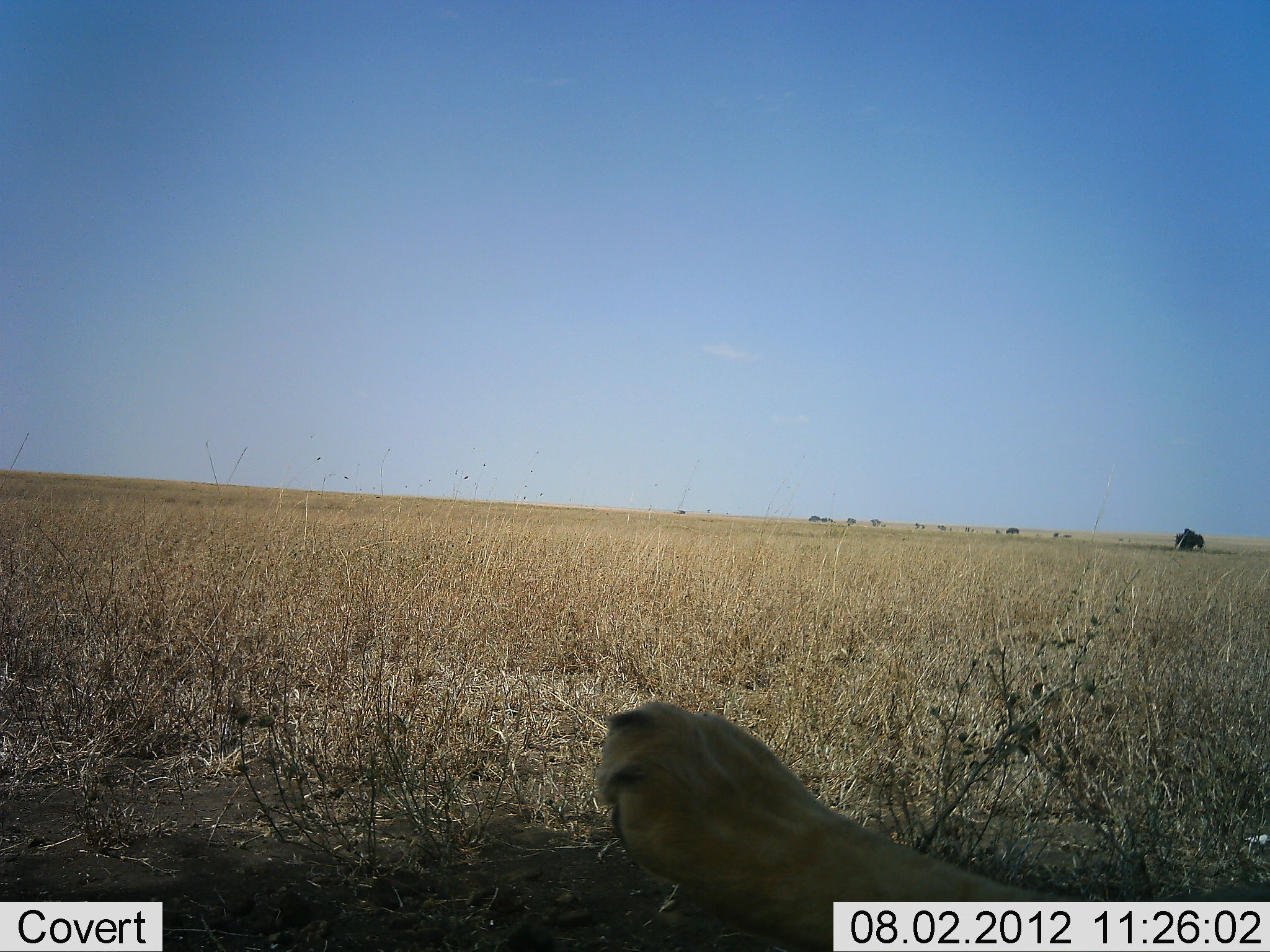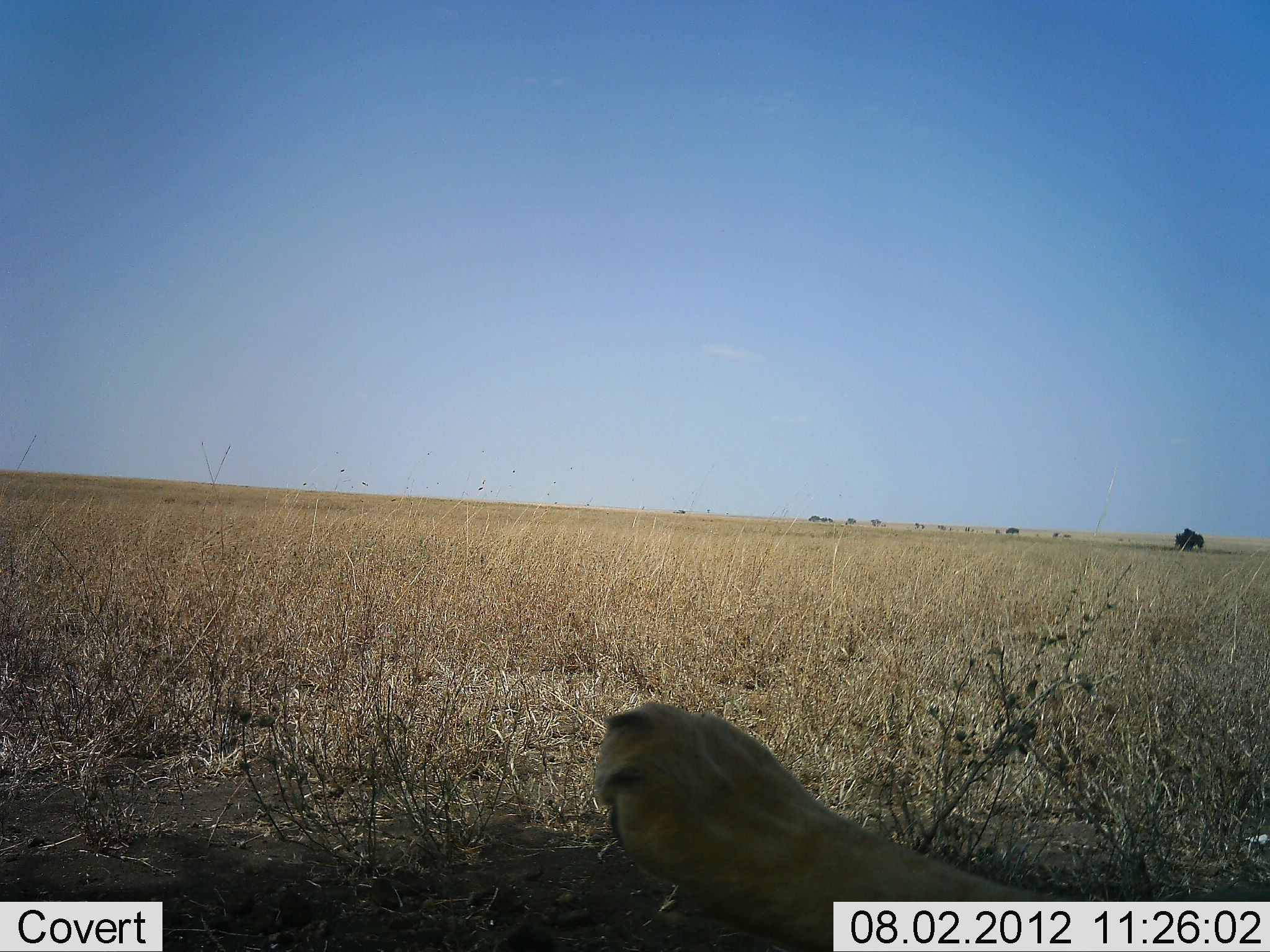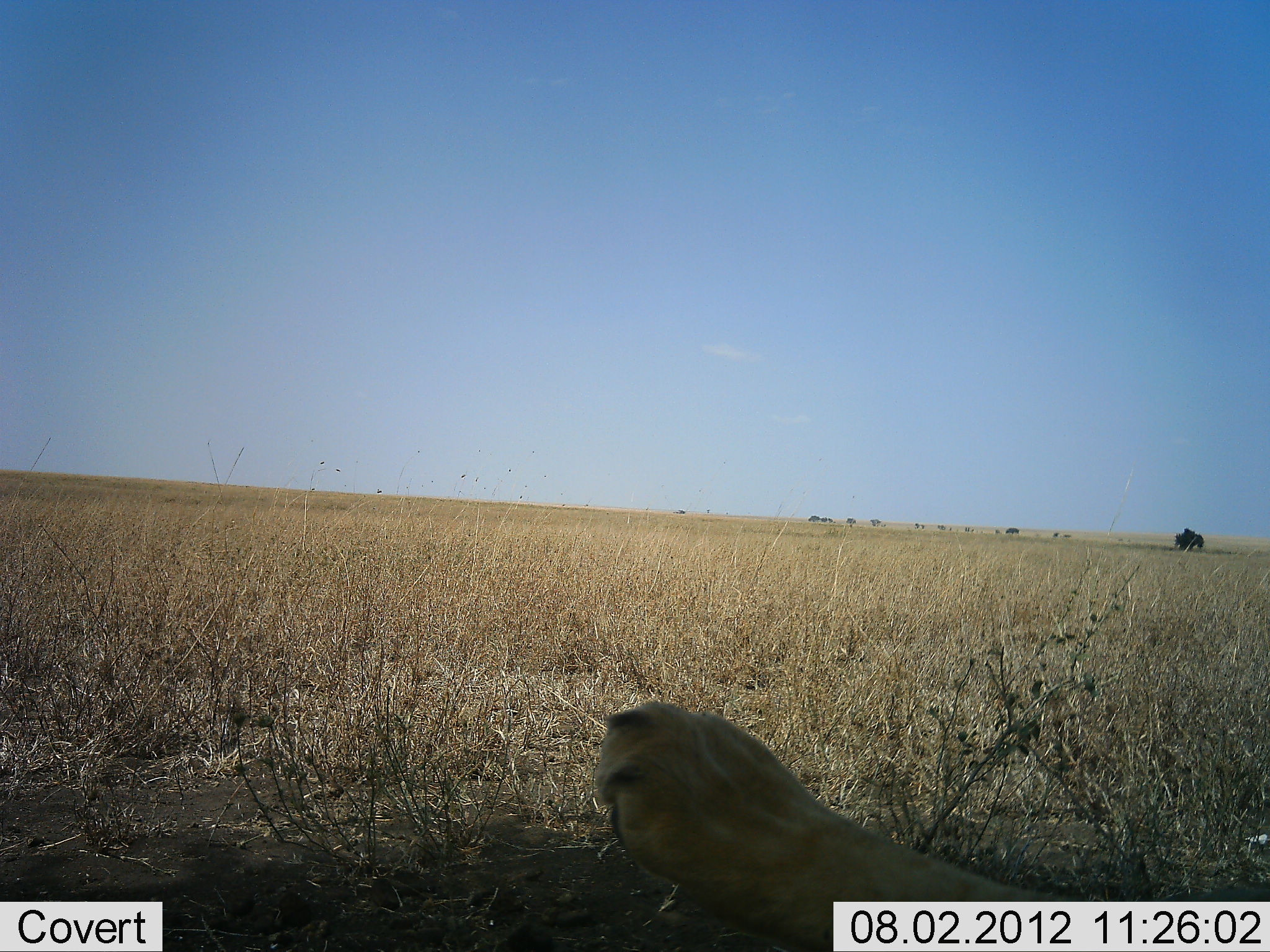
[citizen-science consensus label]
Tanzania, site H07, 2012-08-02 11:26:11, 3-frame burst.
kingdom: Animalia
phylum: Chordata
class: Mammalia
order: Carnivora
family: Felidae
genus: Panthera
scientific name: Panthera leo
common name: lion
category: lionfemale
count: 1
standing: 0%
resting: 100%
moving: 0%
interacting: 0%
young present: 0%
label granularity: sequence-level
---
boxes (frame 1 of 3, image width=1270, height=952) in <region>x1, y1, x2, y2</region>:
animal: <region>596, 701, 1166, 952</region>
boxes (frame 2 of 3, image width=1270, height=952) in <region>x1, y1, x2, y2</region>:
animal: <region>594, 701, 1270, 952</region>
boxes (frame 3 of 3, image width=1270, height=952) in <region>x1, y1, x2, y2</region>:
animal: <region>596, 703, 1270, 952</region>